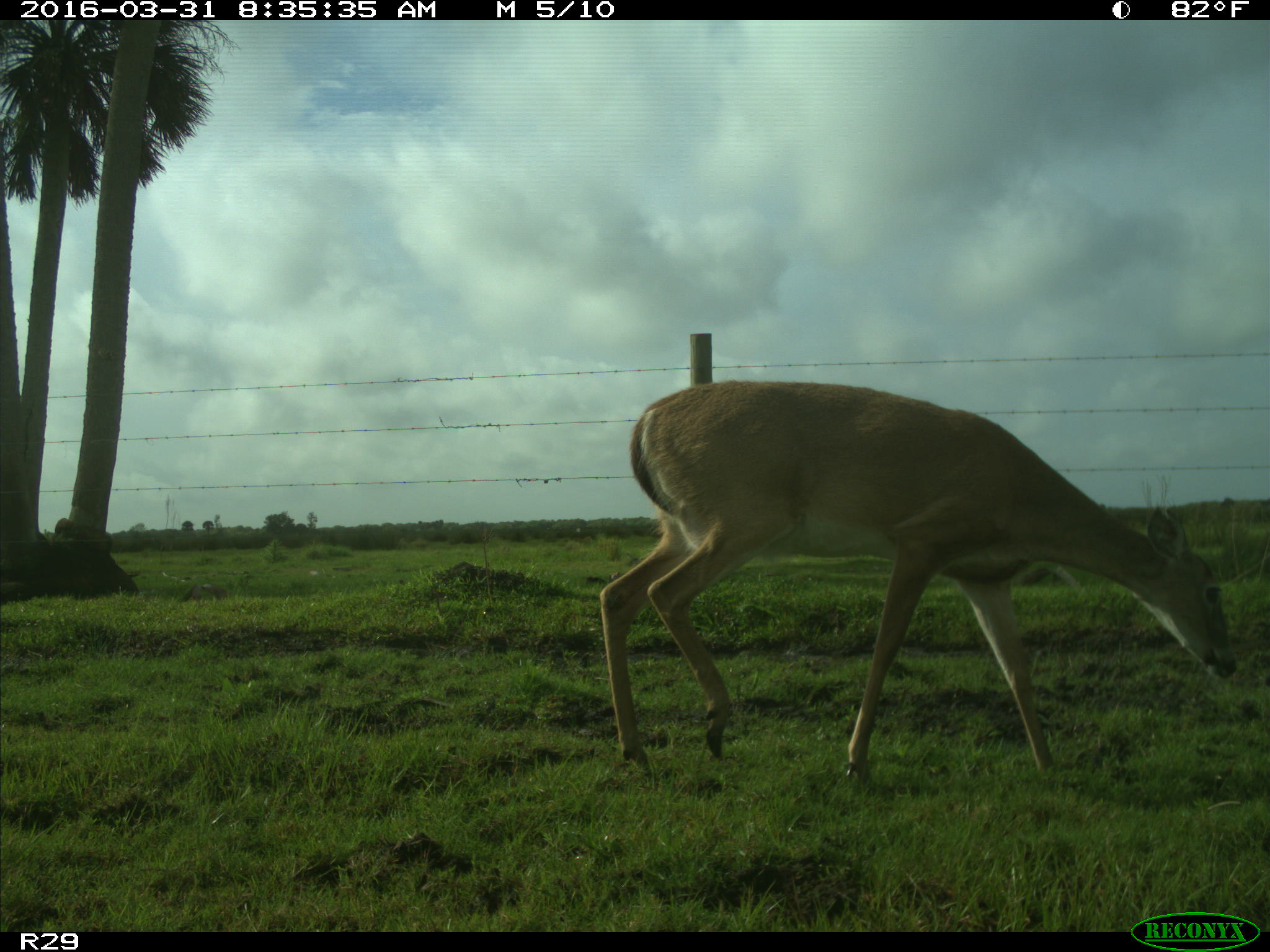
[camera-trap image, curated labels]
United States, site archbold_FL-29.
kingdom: Animalia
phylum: Chordata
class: Mammalia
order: Artiodactyla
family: Cervidae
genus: Odocoileus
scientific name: Odocoileus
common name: deer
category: unidentified deer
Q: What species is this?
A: Unidentified deer (deer) (Odocoileus).